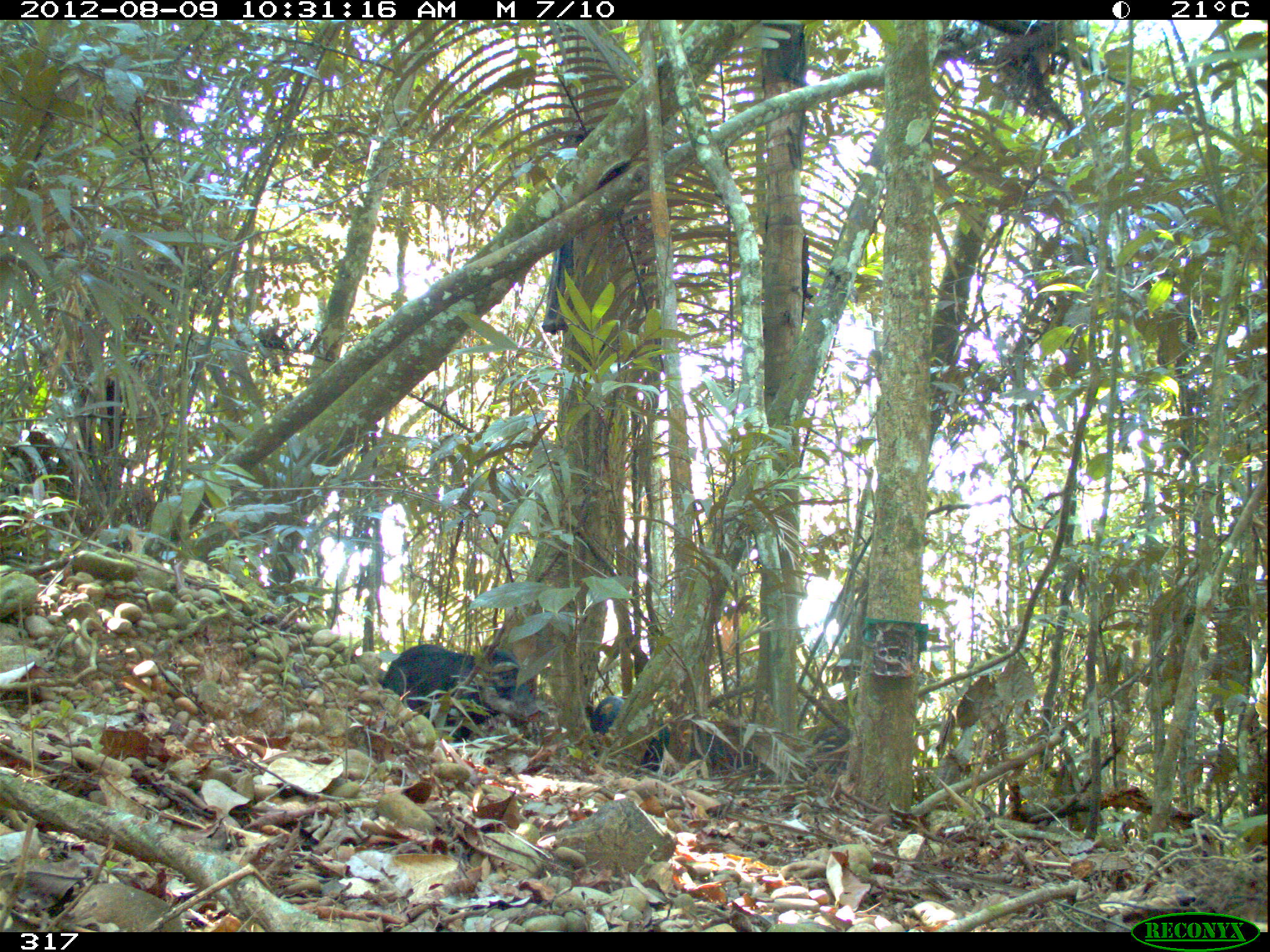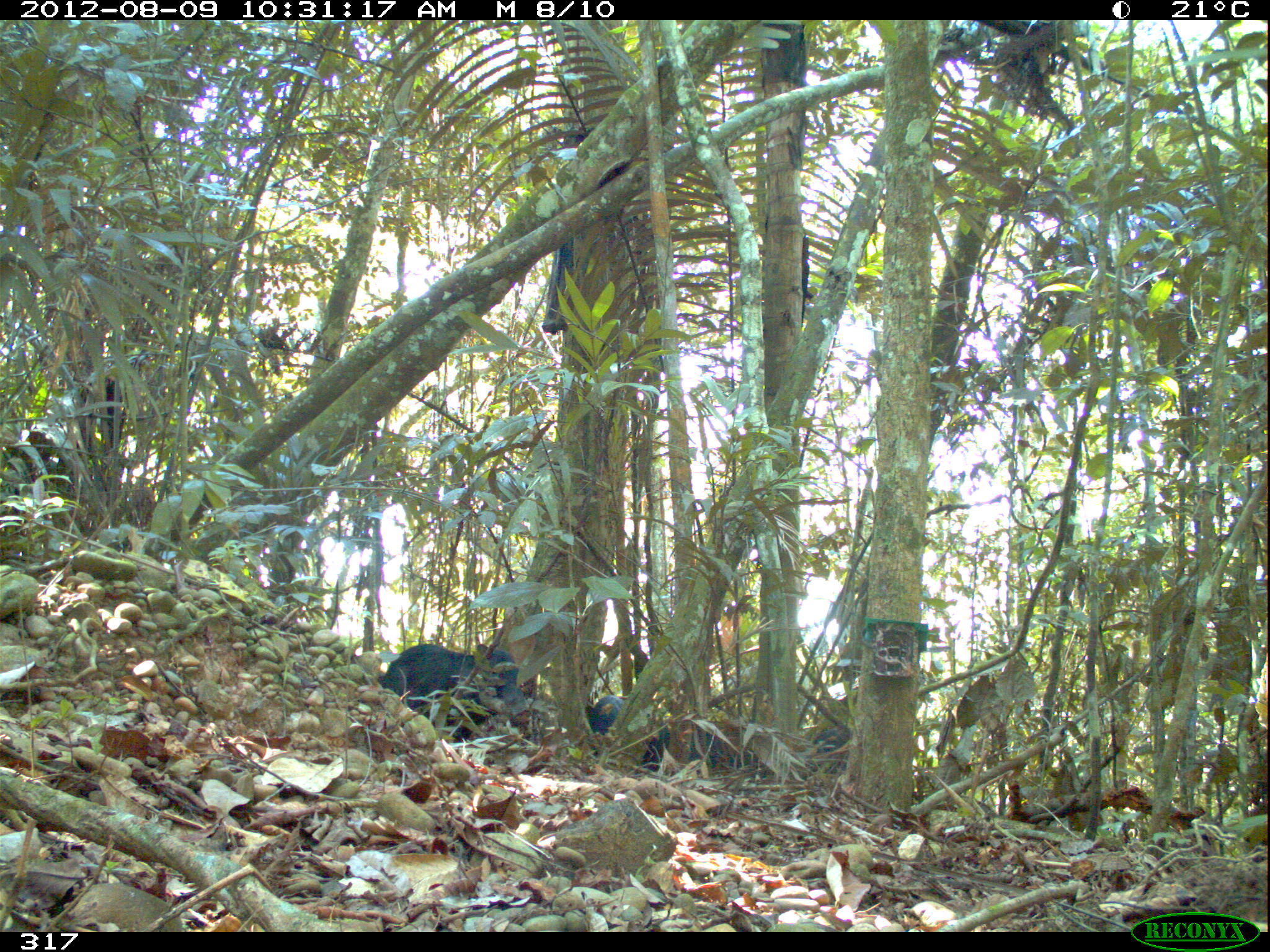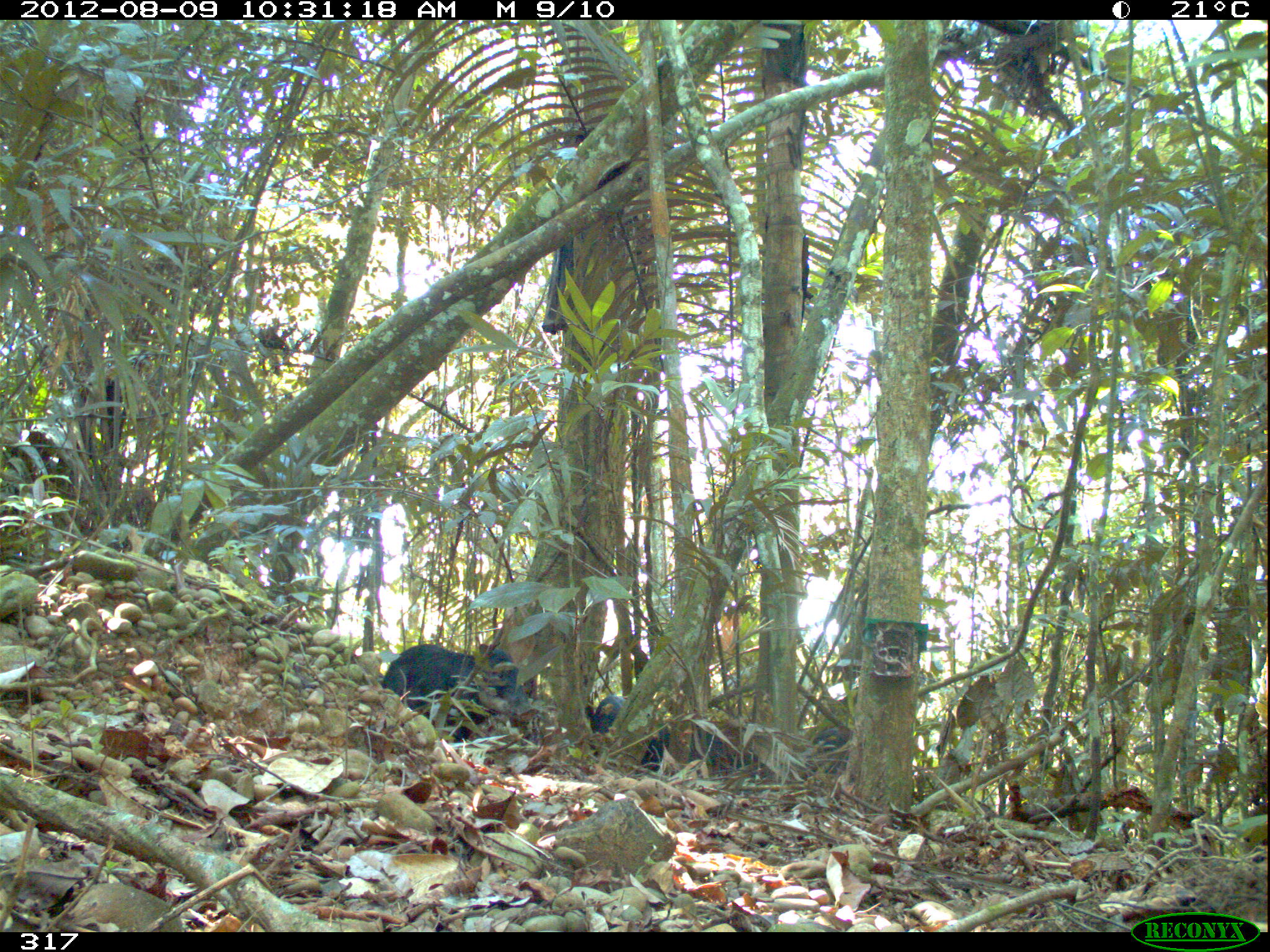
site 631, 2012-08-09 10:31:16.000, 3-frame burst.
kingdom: Animalia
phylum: Chordata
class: Mammalia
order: Artiodactyla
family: Tayassuidae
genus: Tayassu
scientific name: Tayassu pecari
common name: white-lipped peccary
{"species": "Tayassu pecari (white-lipped peccary)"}